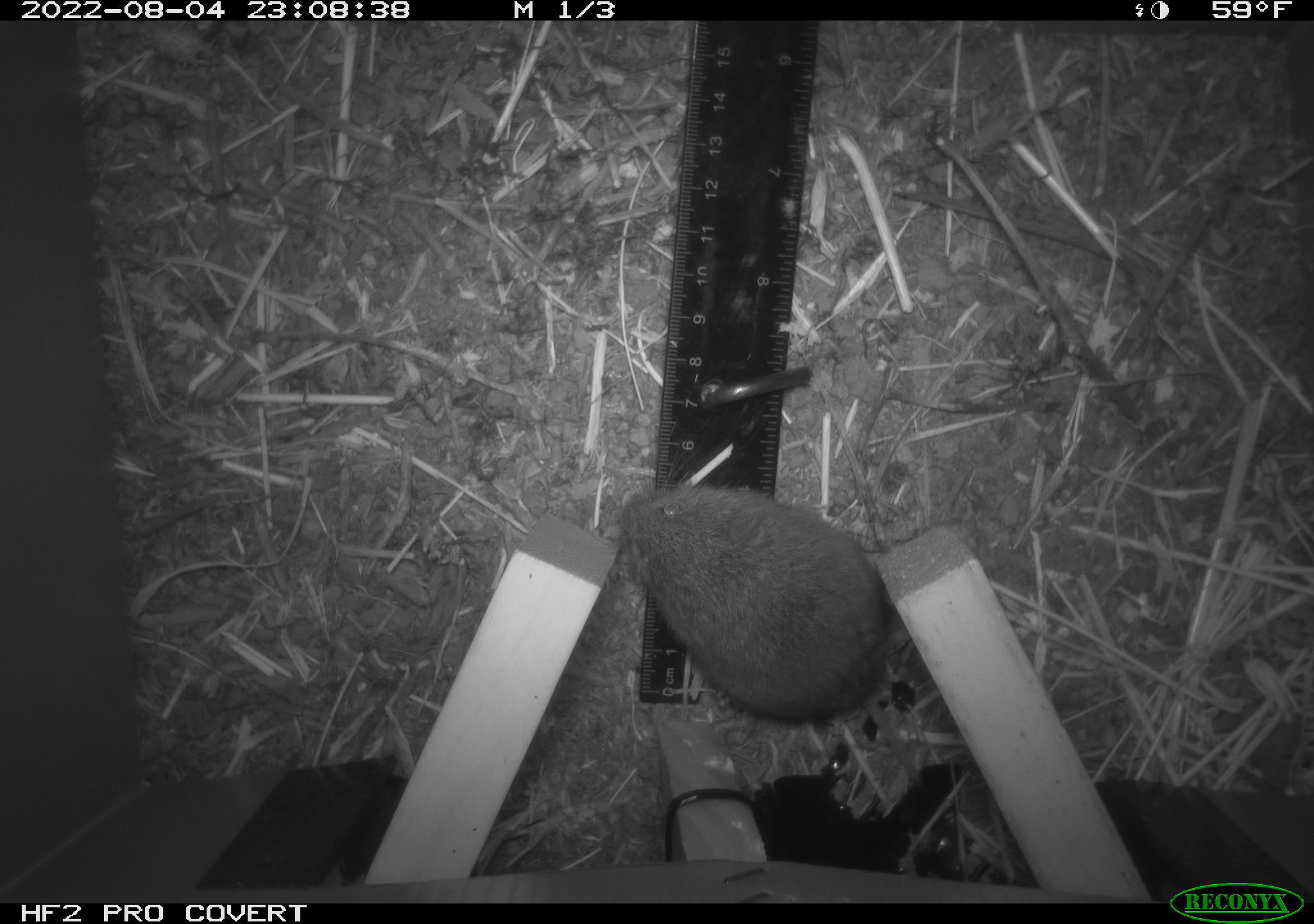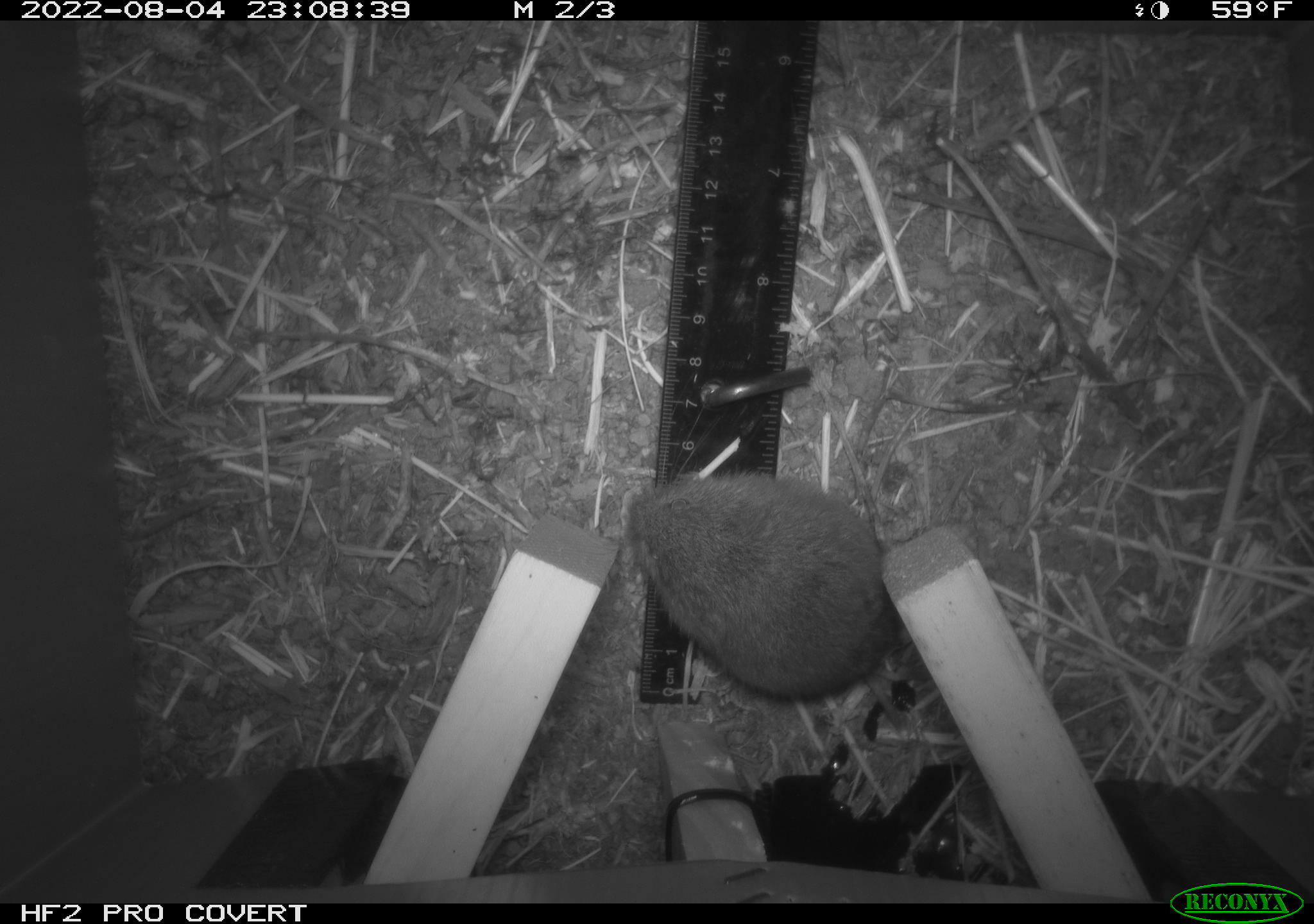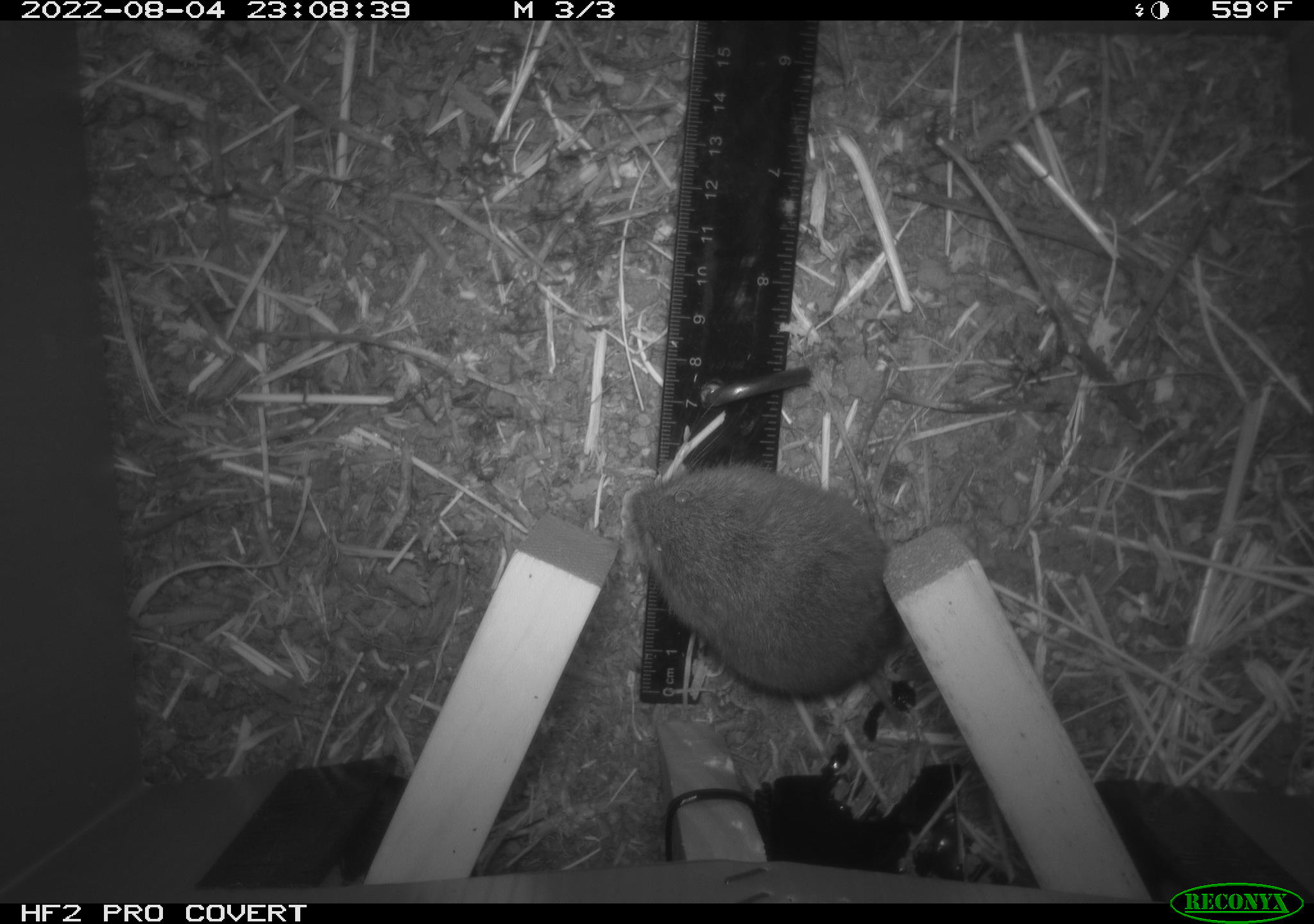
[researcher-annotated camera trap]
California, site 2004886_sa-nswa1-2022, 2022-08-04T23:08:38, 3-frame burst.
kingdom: Animalia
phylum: Chordata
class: Mammalia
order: Rodentia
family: Cricetidae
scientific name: Cricetidae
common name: hamsters, voles, lemmings, and allies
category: cricetidae family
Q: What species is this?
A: Cricetidae family (hamsters, voles, lemmings, and allies) (Cricetidae).